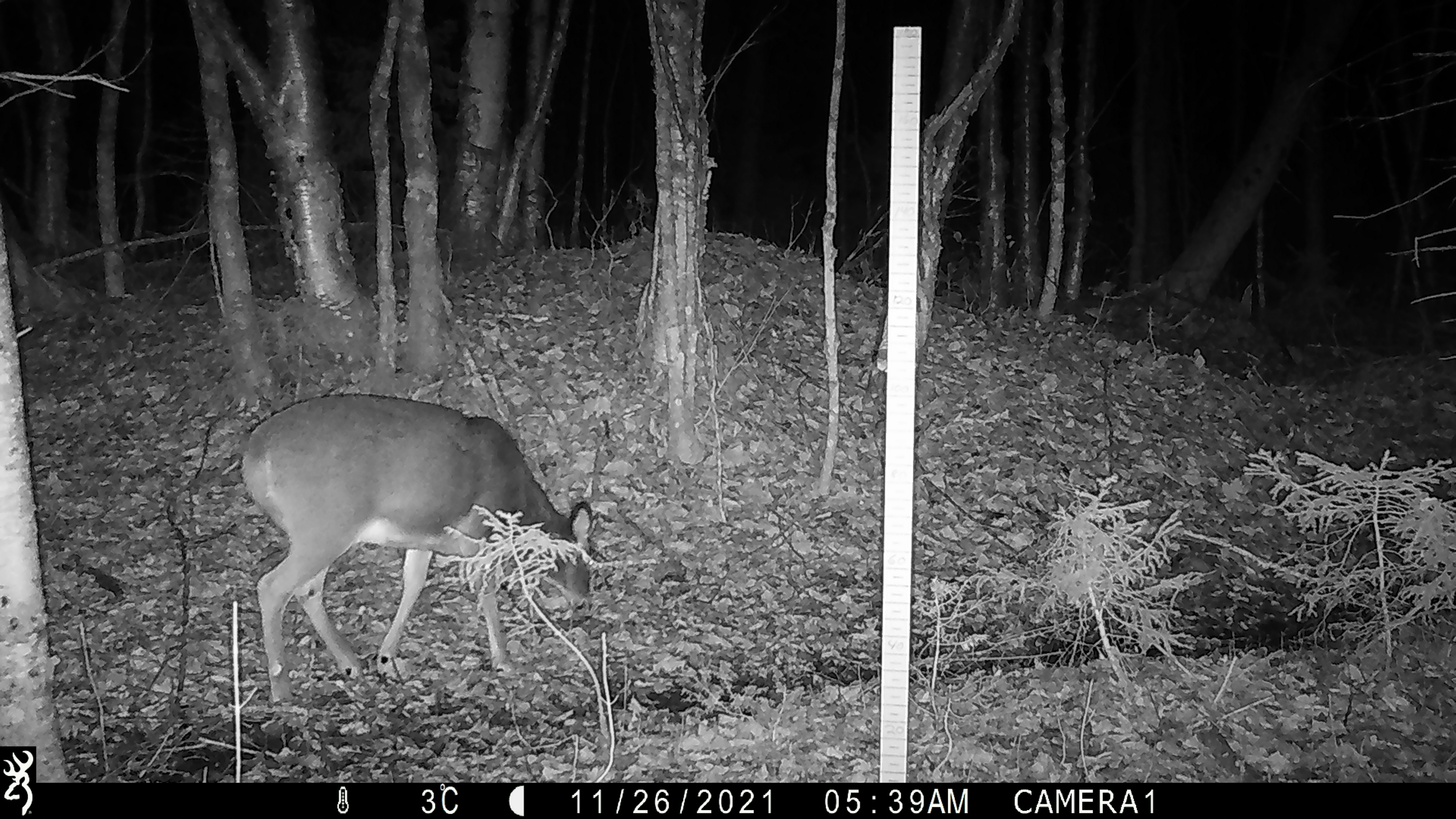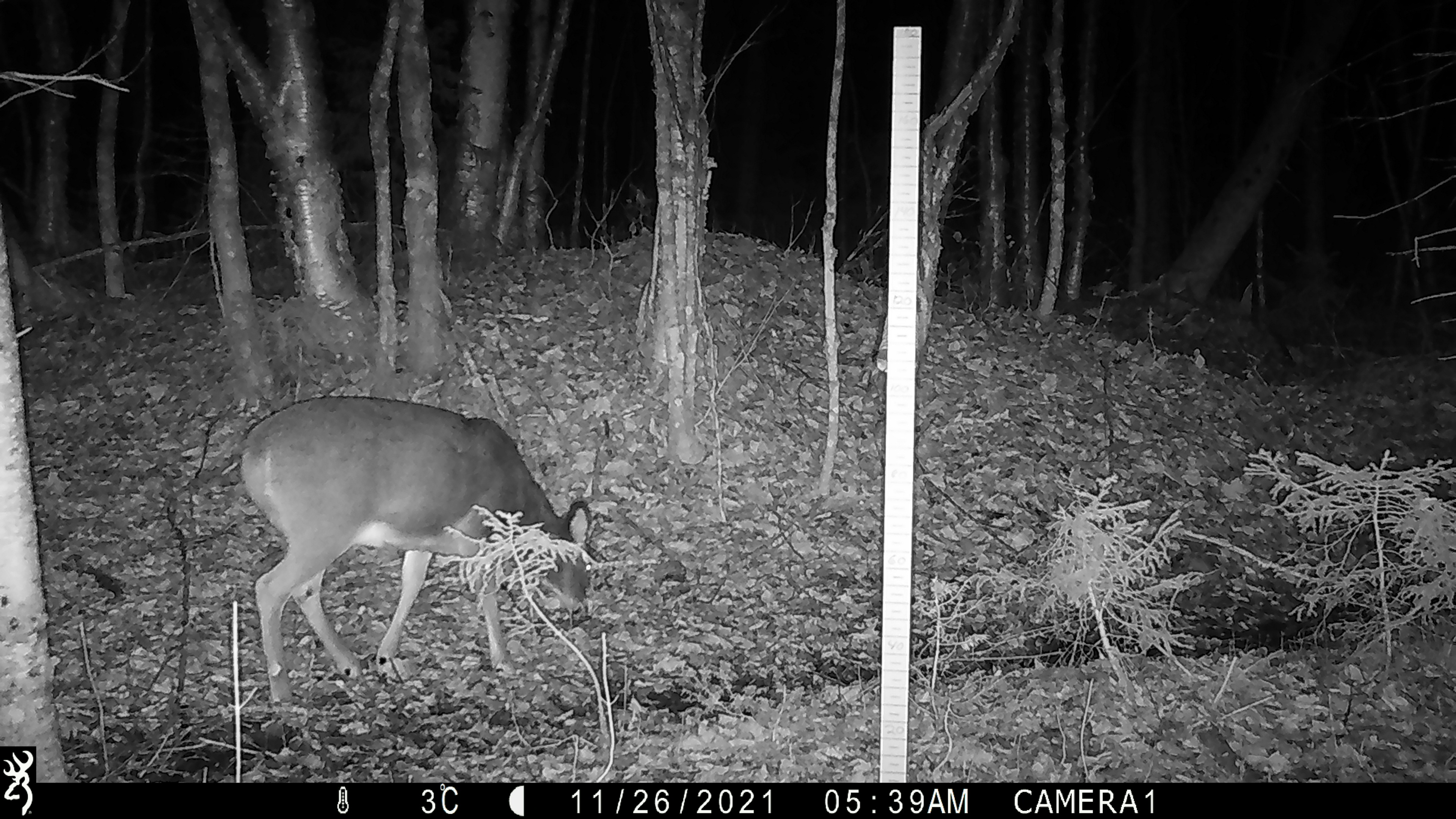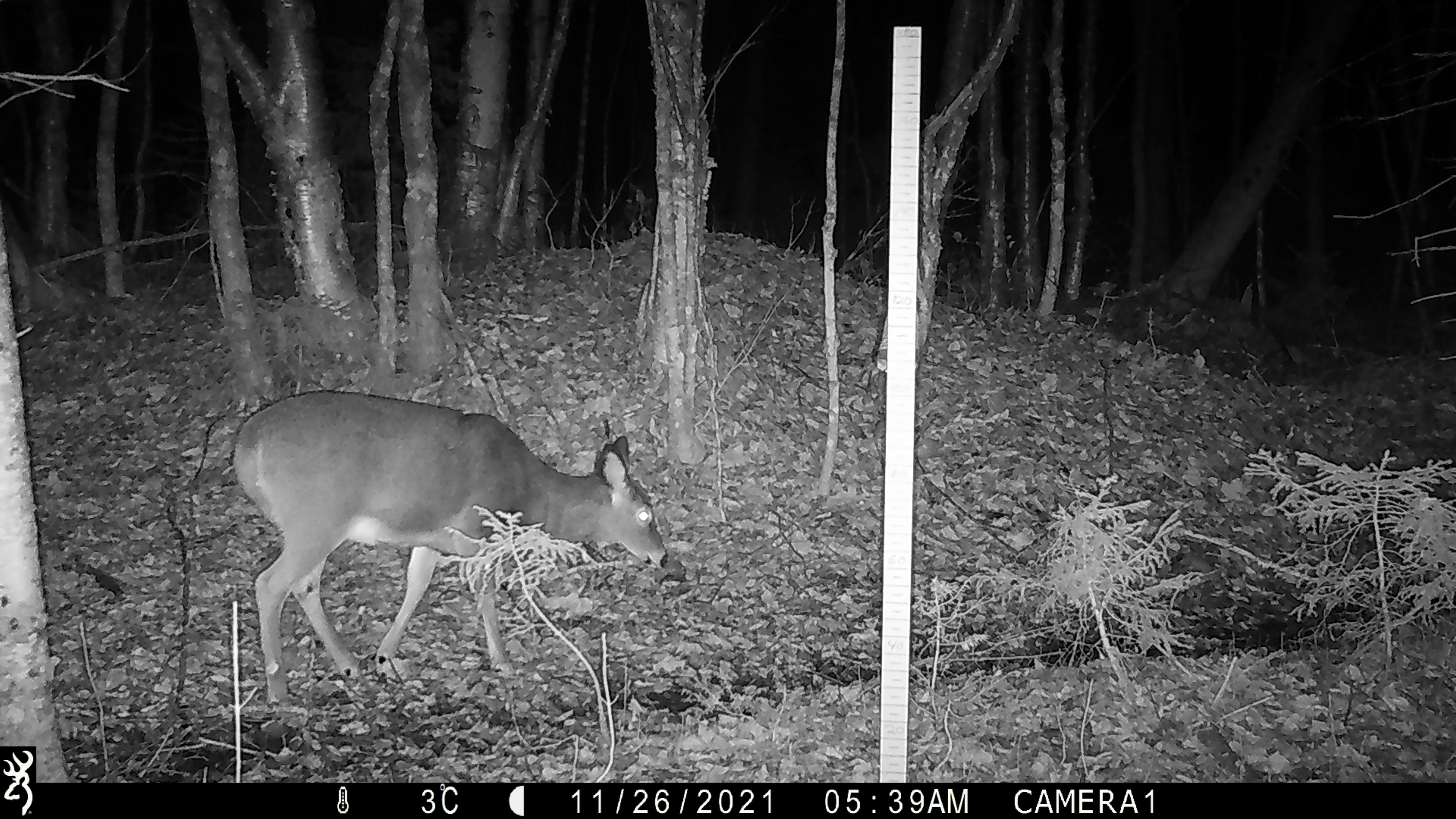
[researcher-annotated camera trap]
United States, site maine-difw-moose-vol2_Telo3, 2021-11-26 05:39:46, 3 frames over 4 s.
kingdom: Animalia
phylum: Chordata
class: Mammalia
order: Artiodactyla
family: Cervidae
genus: Odocoileus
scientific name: Odocoileus virginianus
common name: white-tailed deer